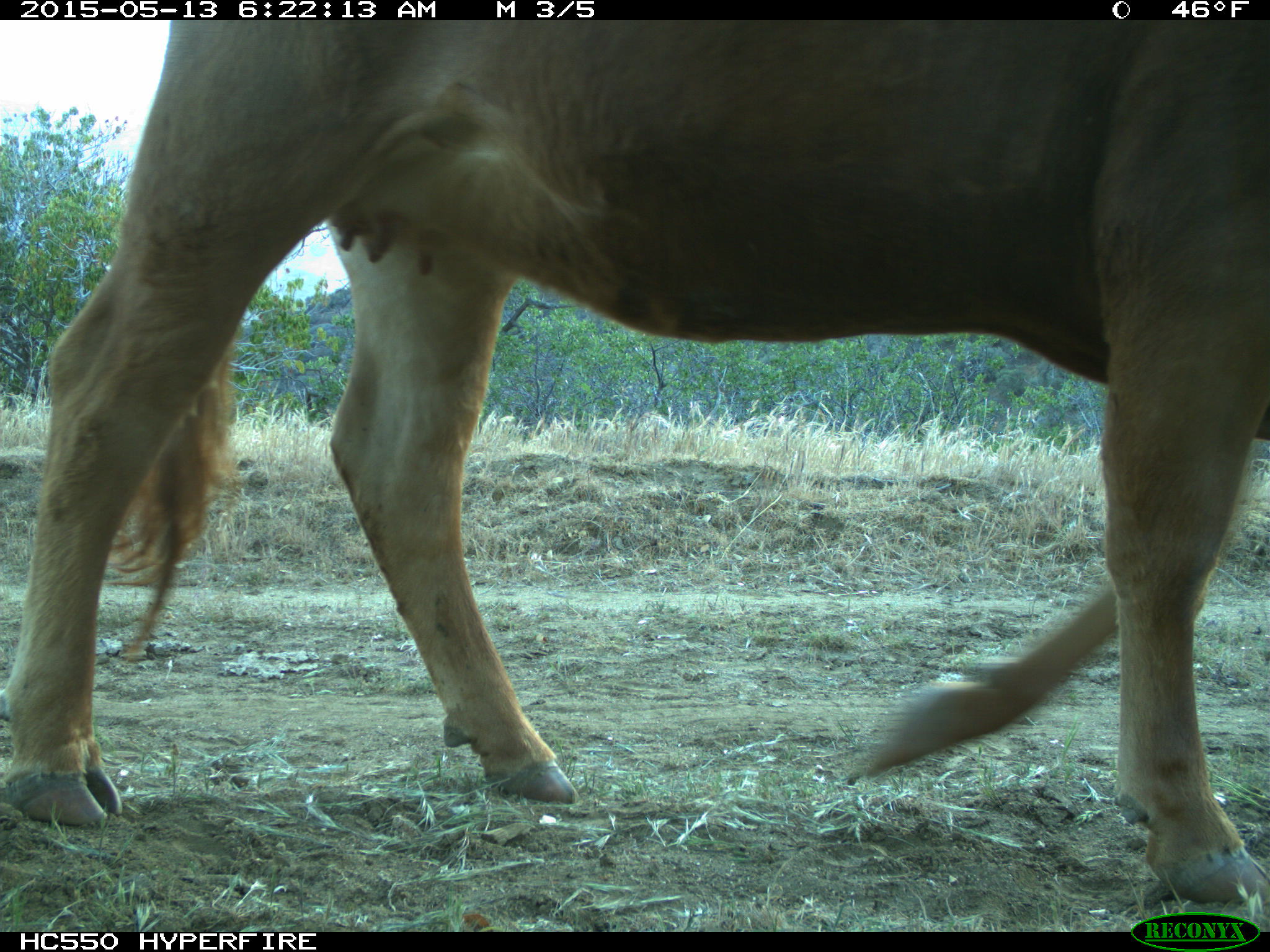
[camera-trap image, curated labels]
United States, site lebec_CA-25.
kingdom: Animalia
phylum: Chordata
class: Mammalia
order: Artiodactyla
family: Bovidae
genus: Bos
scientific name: Bos taurus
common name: domestic cow